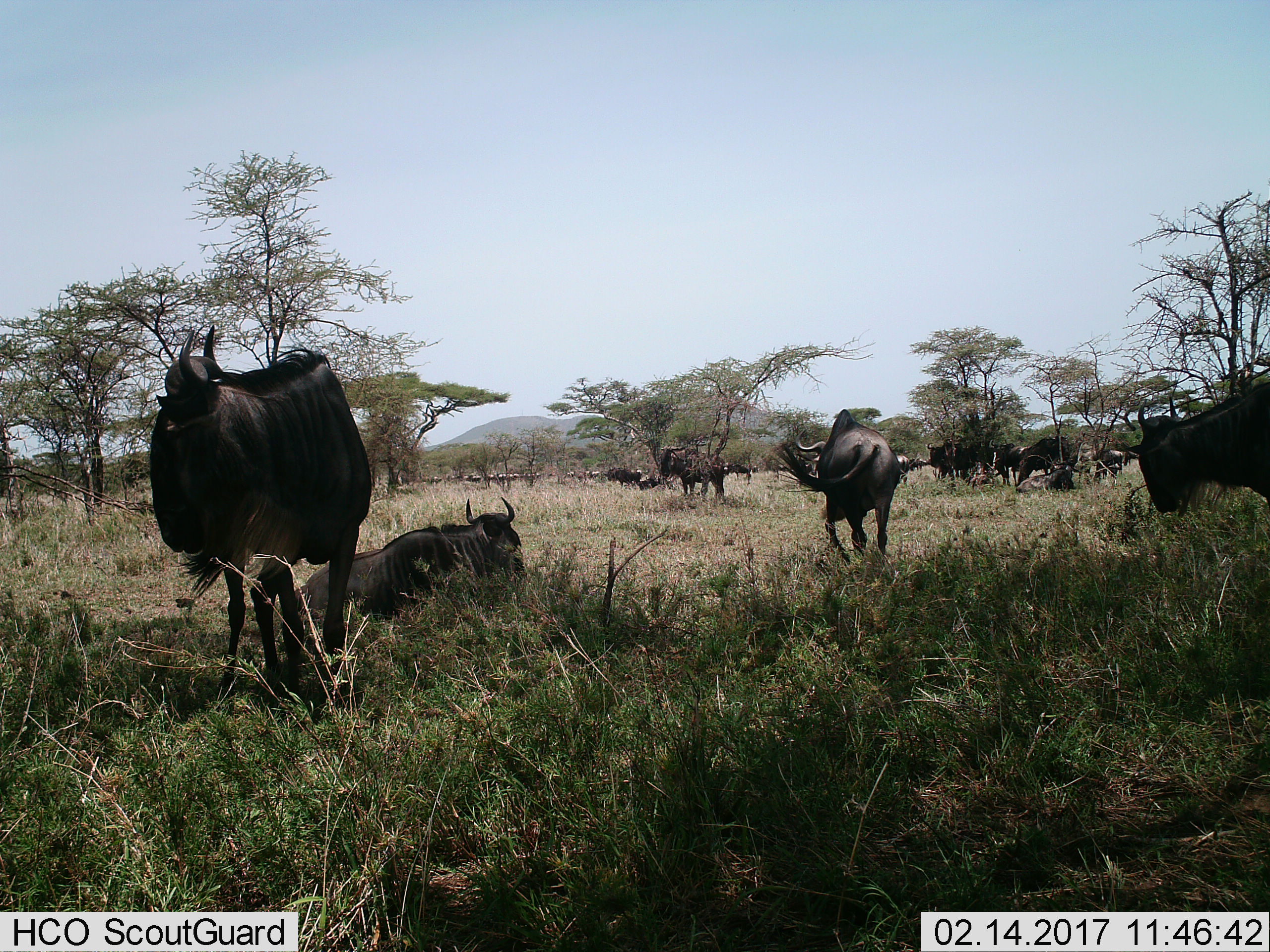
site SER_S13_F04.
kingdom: Animalia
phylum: Chordata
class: Mammalia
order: Artiodactyla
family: Bovidae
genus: Connochaetes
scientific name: Connochaetes taurinus taurinus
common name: blue wildebeest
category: wildebeestblue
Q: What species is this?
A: Wildebeestblue (blue wildebeest) (Connochaetes taurinus taurinus).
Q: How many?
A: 11-50.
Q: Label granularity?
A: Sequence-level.